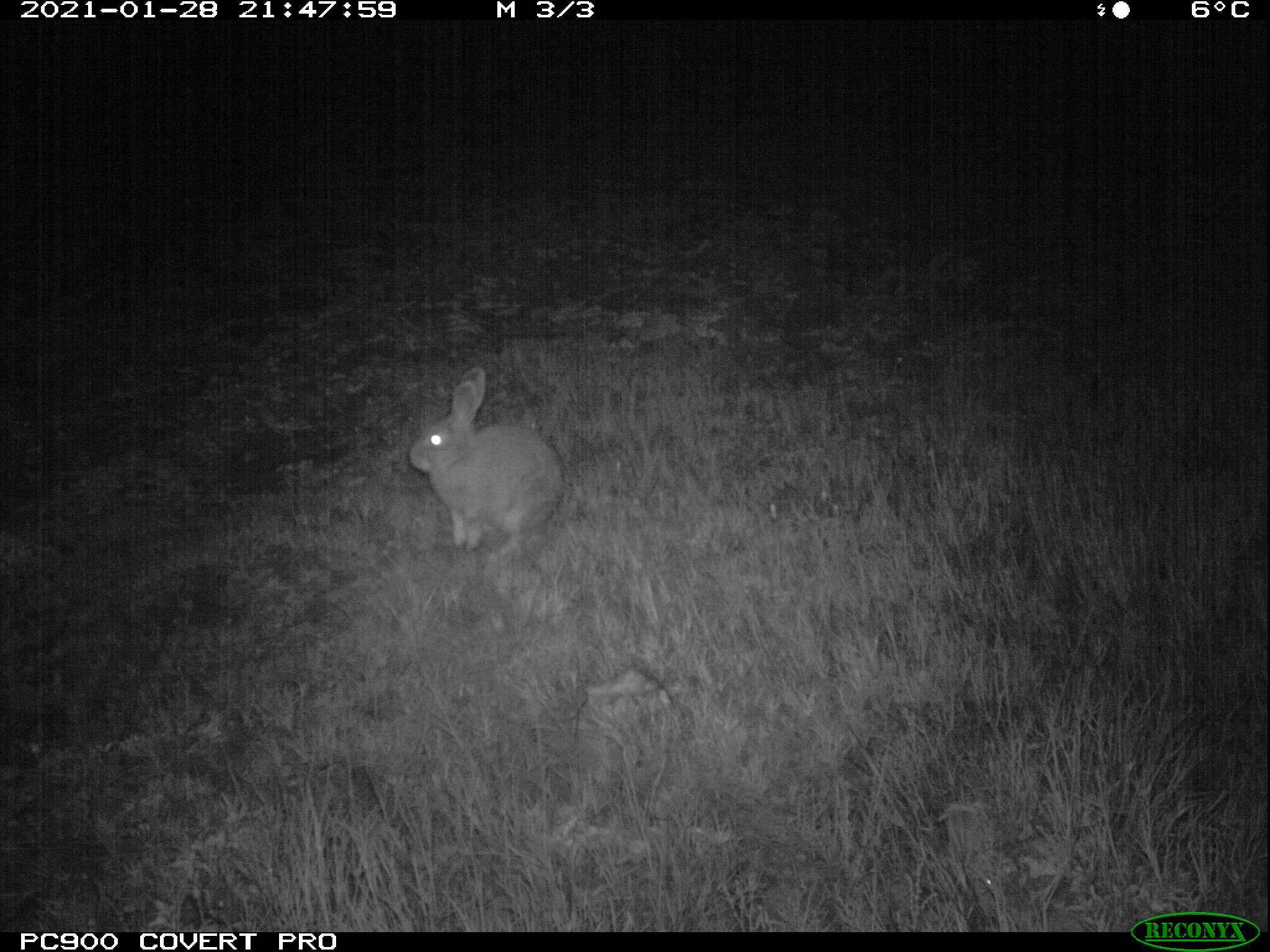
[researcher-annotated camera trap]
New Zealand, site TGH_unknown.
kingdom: Animalia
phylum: Chordata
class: Mammalia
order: Lagomorpha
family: Leporidae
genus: Oryctolagus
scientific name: Oryctolagus cuniculus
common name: european rabbit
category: rabbit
Rabbit (european rabbit) (Oryctolagus cuniculus).